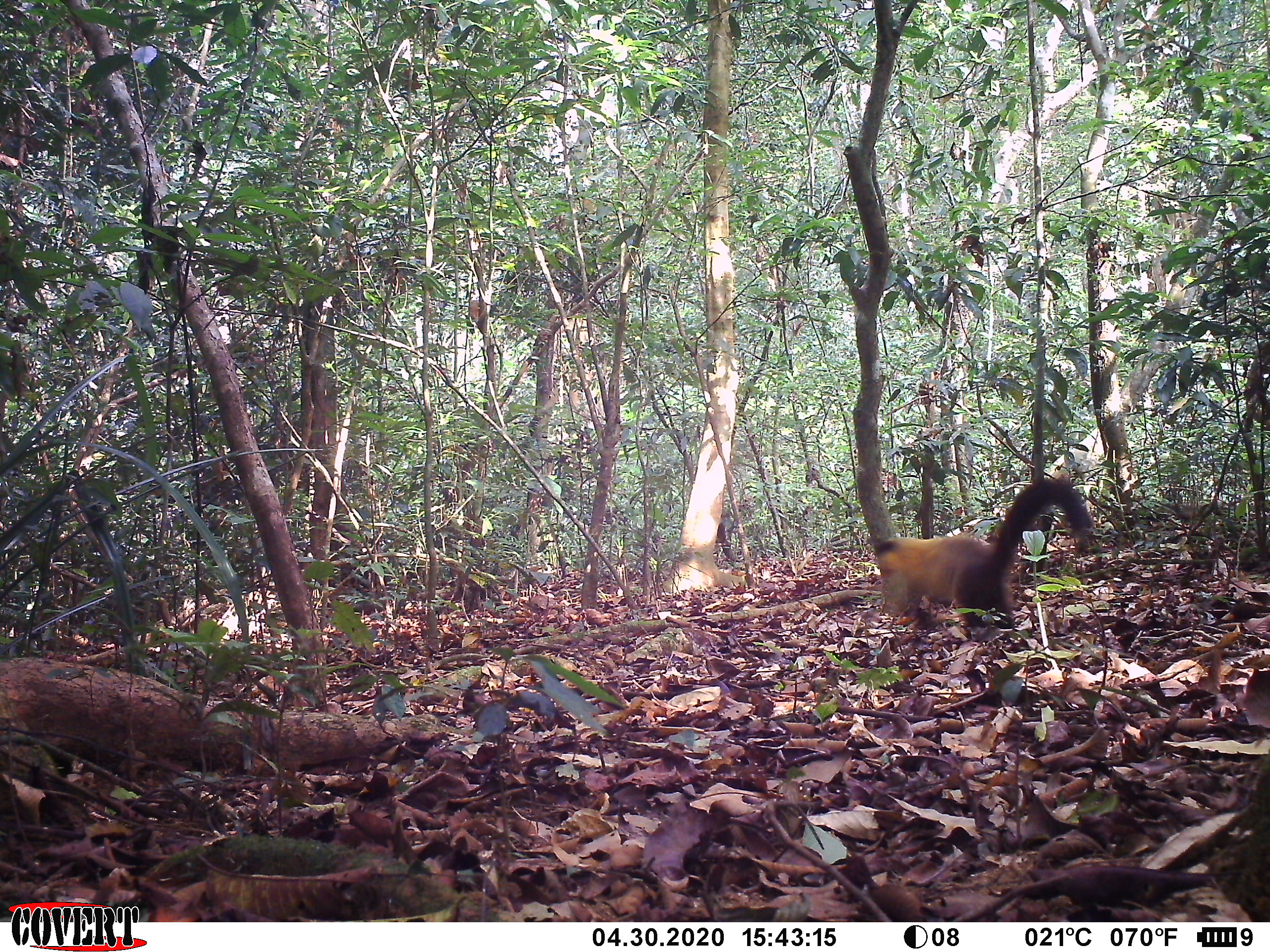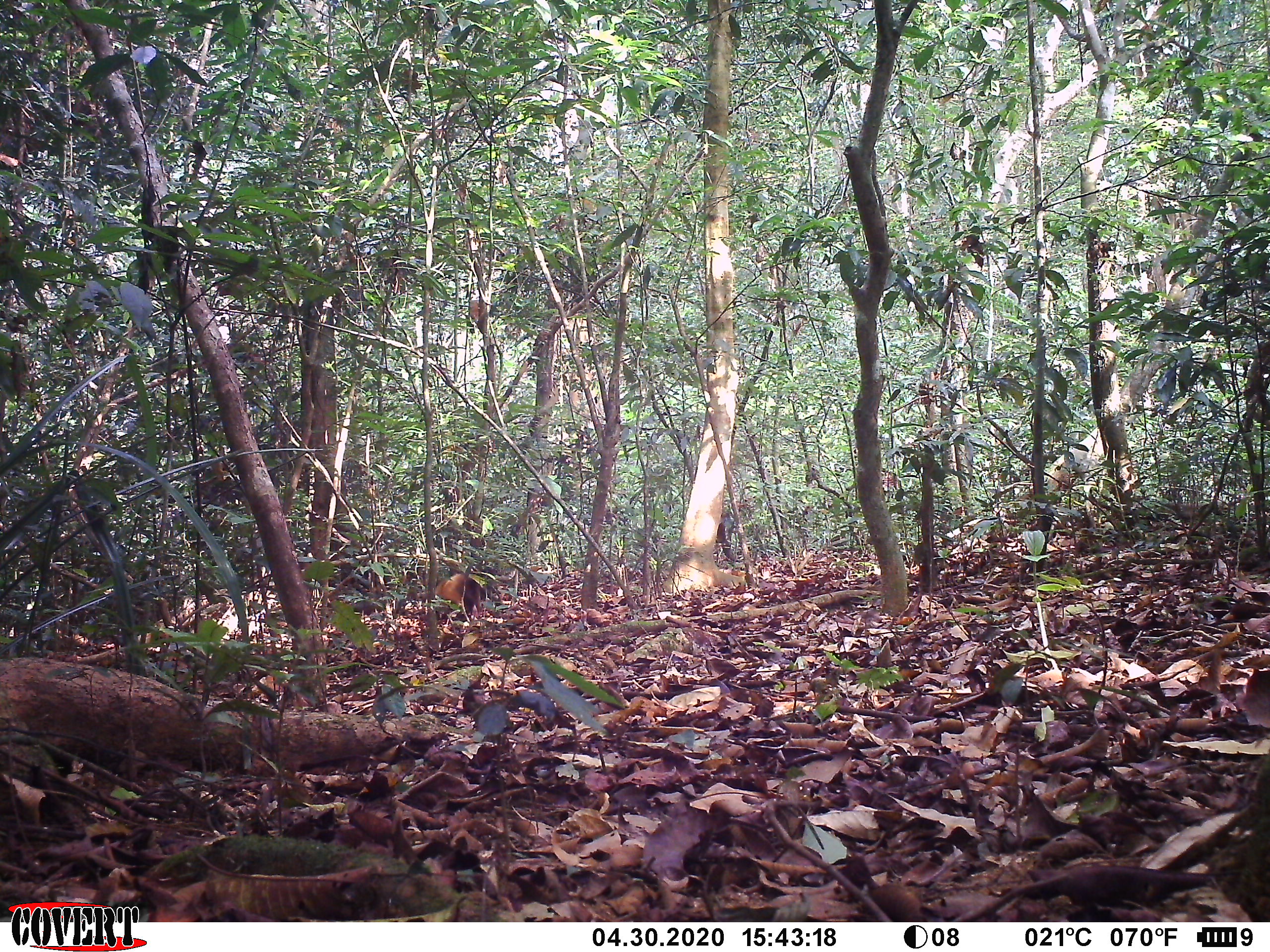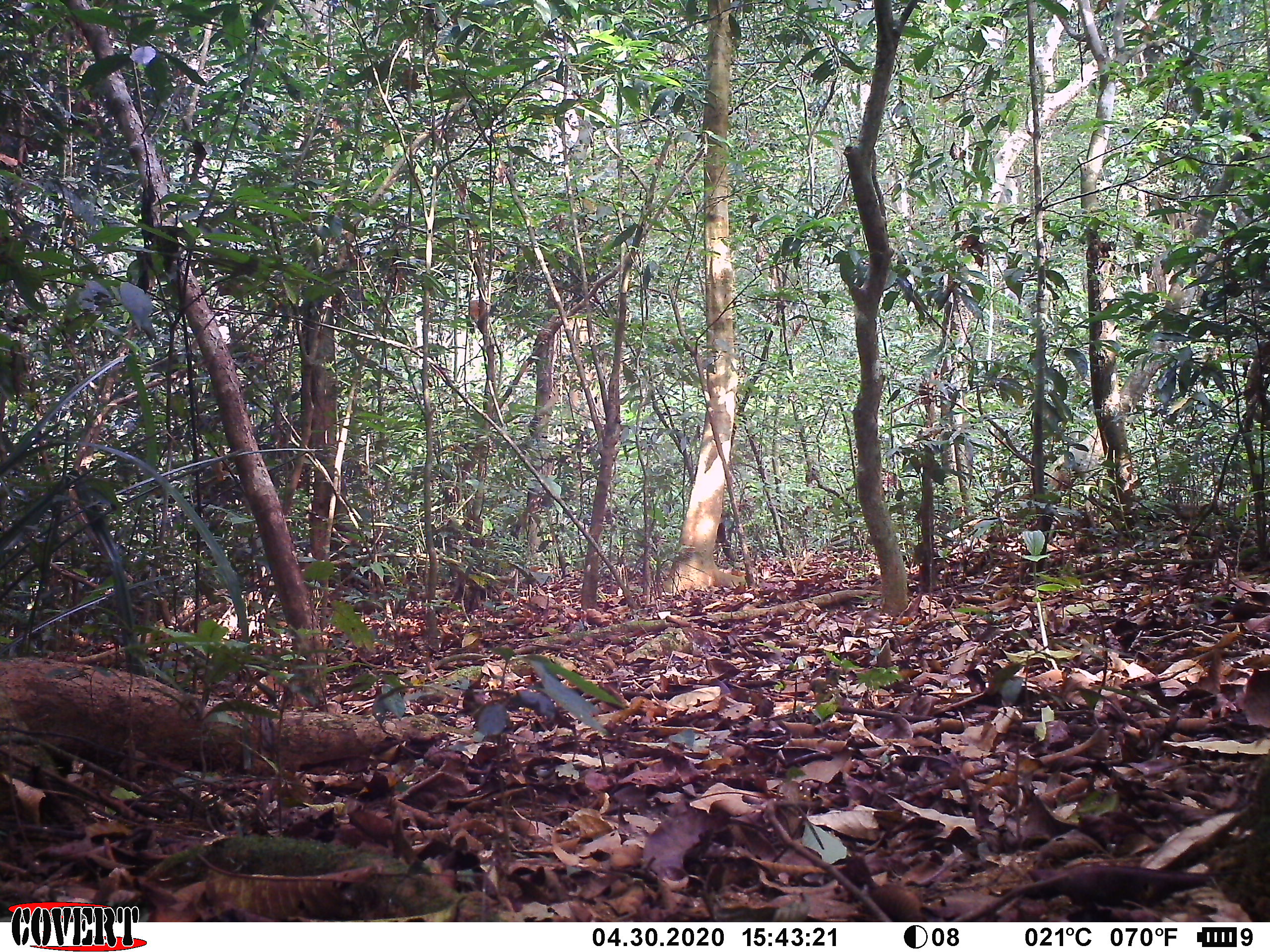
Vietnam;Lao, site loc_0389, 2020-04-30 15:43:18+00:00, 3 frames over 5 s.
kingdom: Animalia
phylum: Chordata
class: Mammalia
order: Carnivora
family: Mustelidae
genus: Martes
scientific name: Martes flavigula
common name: yellow-throated marten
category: yellow throated marten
Yellow throated marten (yellow-throated marten) (Martes flavigula). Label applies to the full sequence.